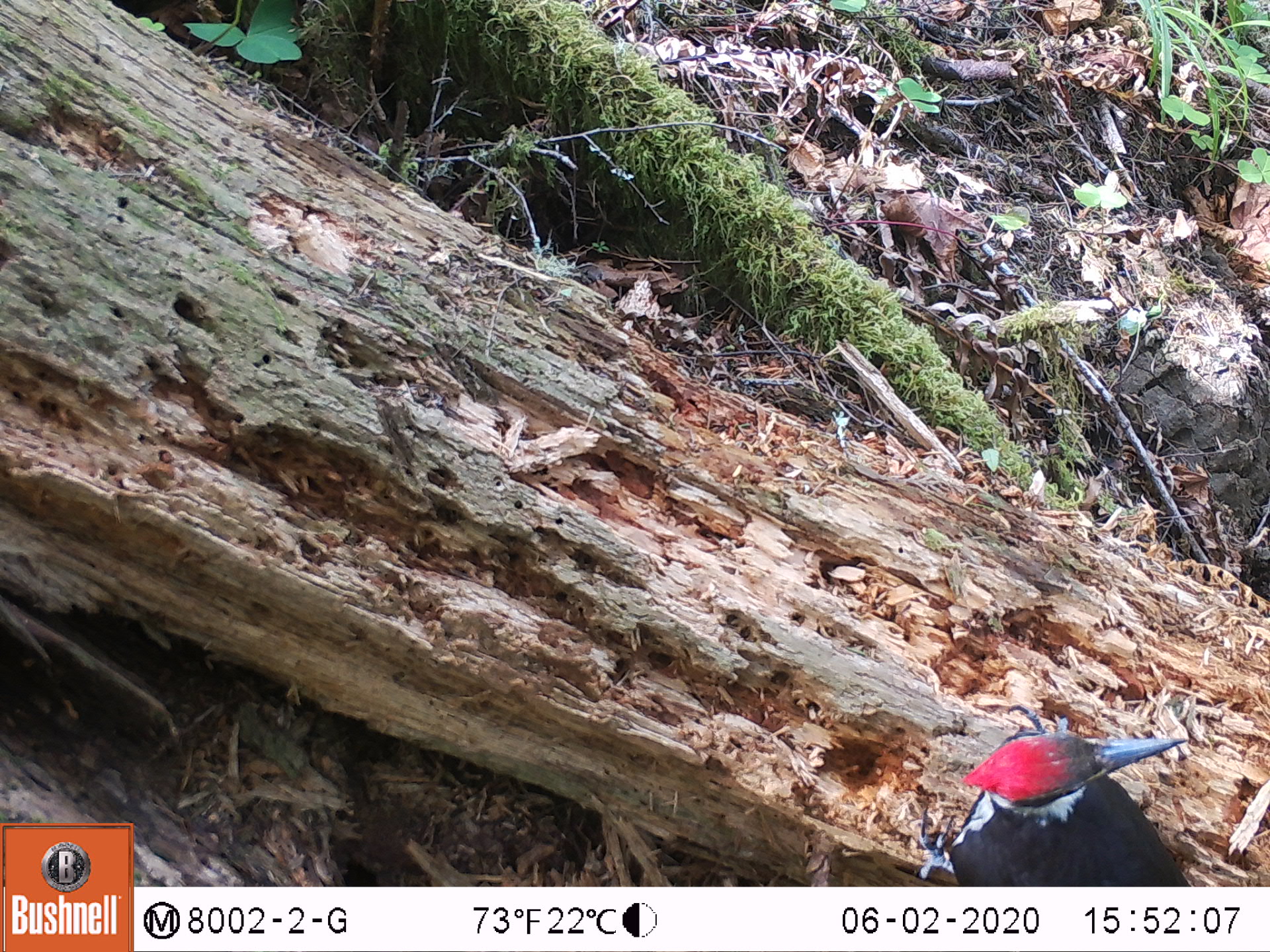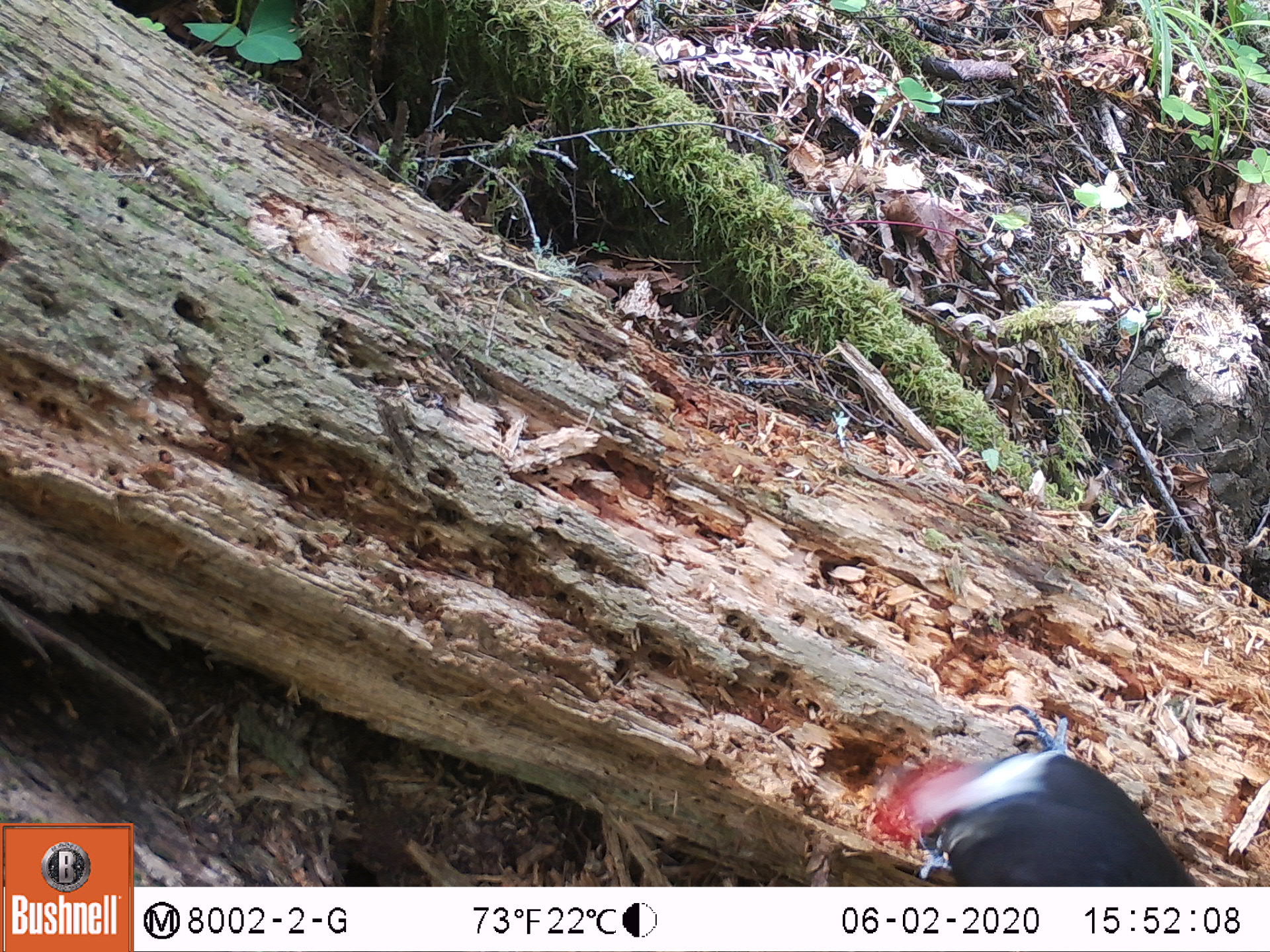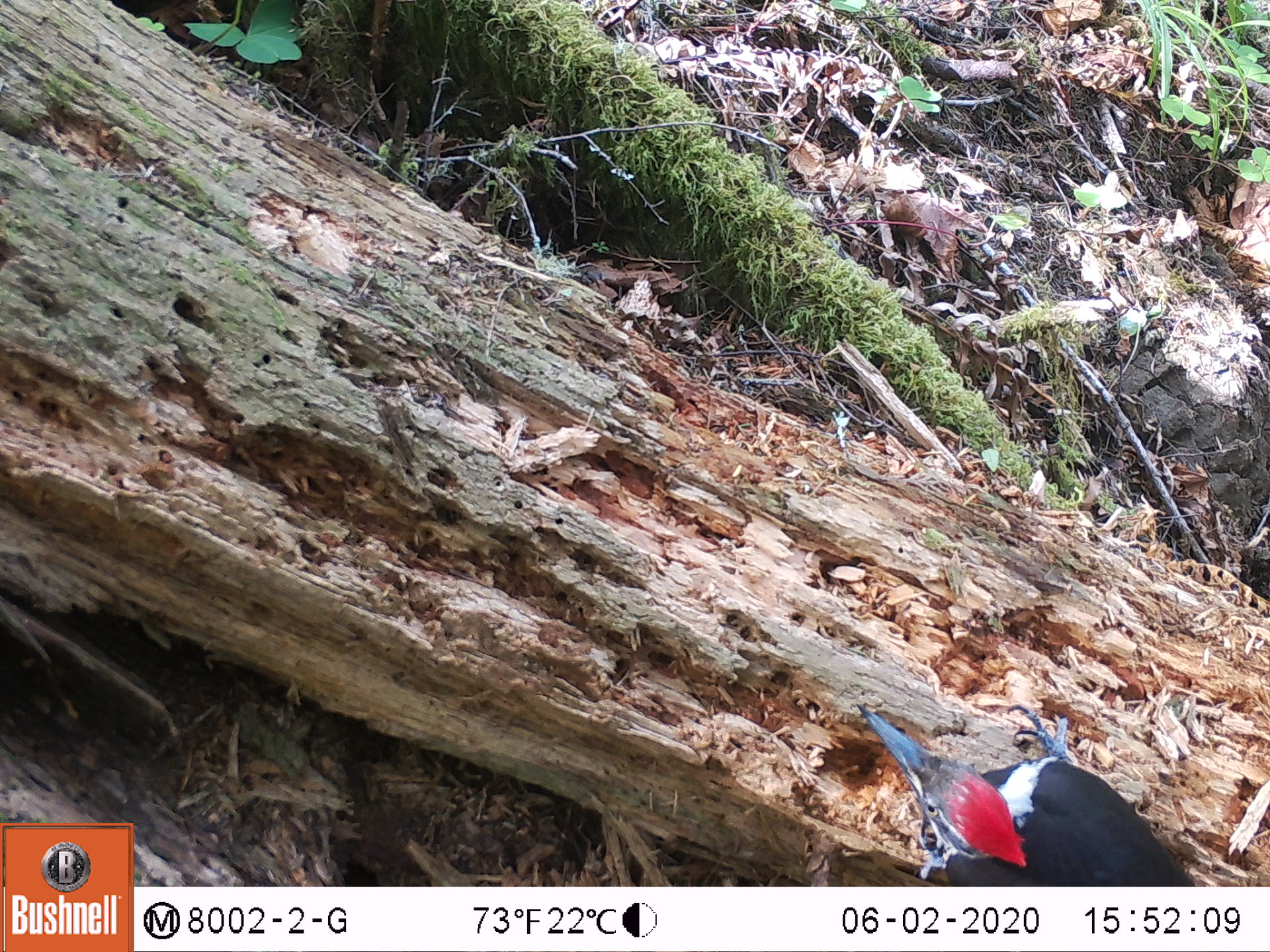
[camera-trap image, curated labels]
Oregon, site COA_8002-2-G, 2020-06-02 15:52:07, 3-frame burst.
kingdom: Animalia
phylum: Chordata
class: Aves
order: Piciformes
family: Picidae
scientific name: Picidae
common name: woodpeckers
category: picidae family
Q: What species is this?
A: Picidae family (woodpeckers) (Picidae).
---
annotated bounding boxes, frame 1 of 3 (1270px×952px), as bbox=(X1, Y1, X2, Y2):
picidae family: bbox=(918, 713, 1187, 882)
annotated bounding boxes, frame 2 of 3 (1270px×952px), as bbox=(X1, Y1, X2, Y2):
picidae family: bbox=(870, 704, 1198, 882)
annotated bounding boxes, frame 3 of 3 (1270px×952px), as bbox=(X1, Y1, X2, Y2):
picidae family: bbox=(857, 701, 1190, 879)